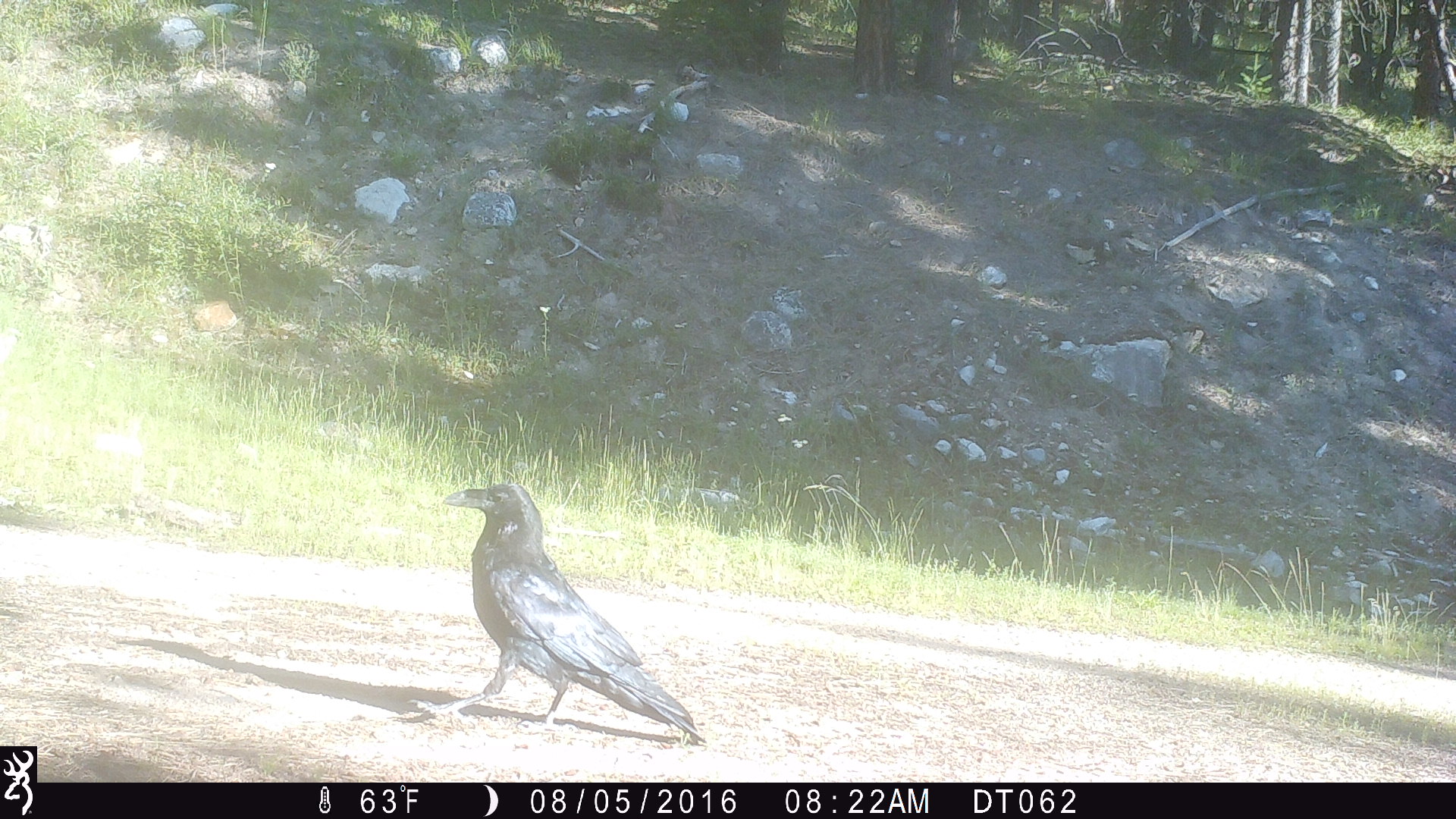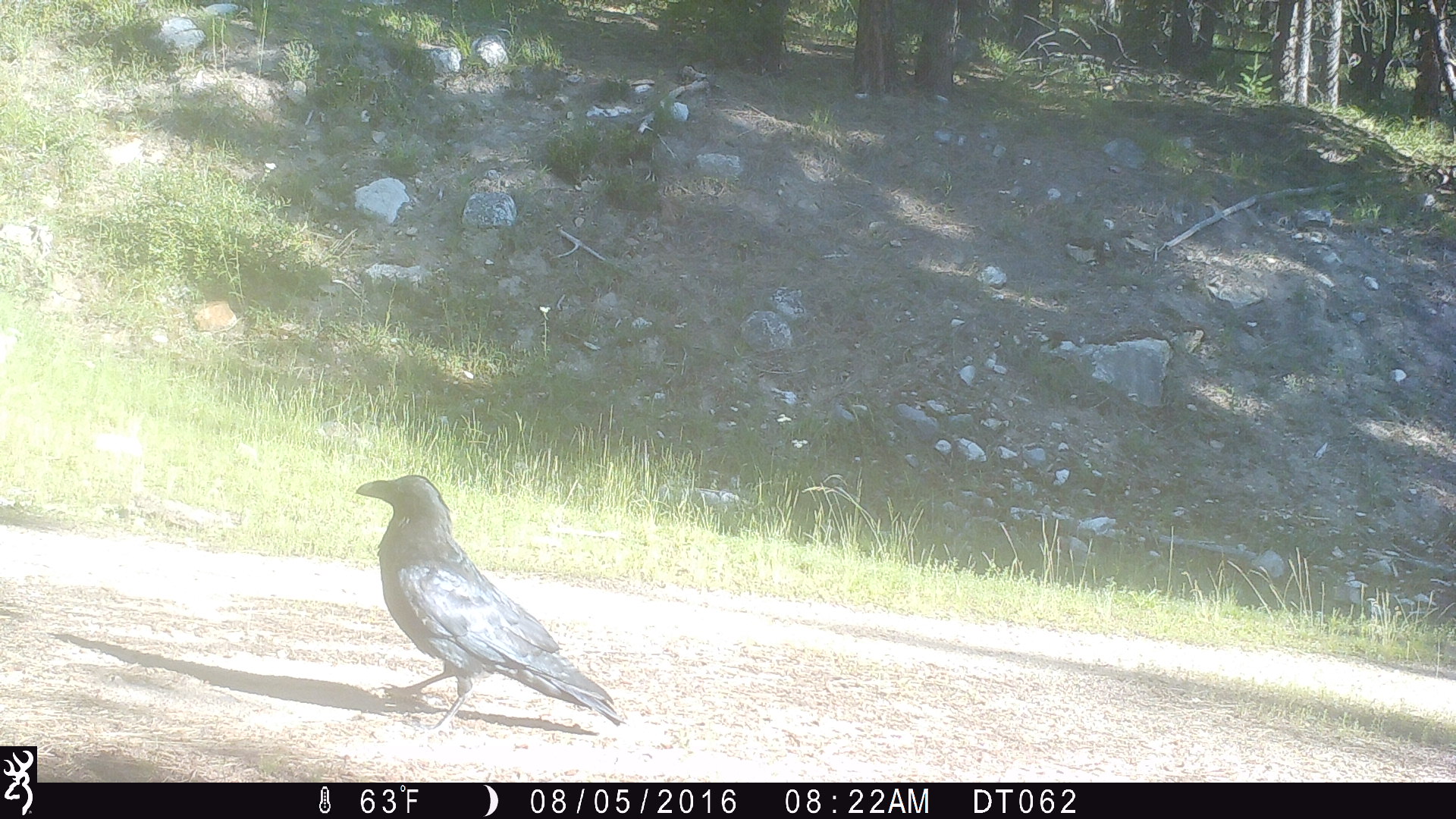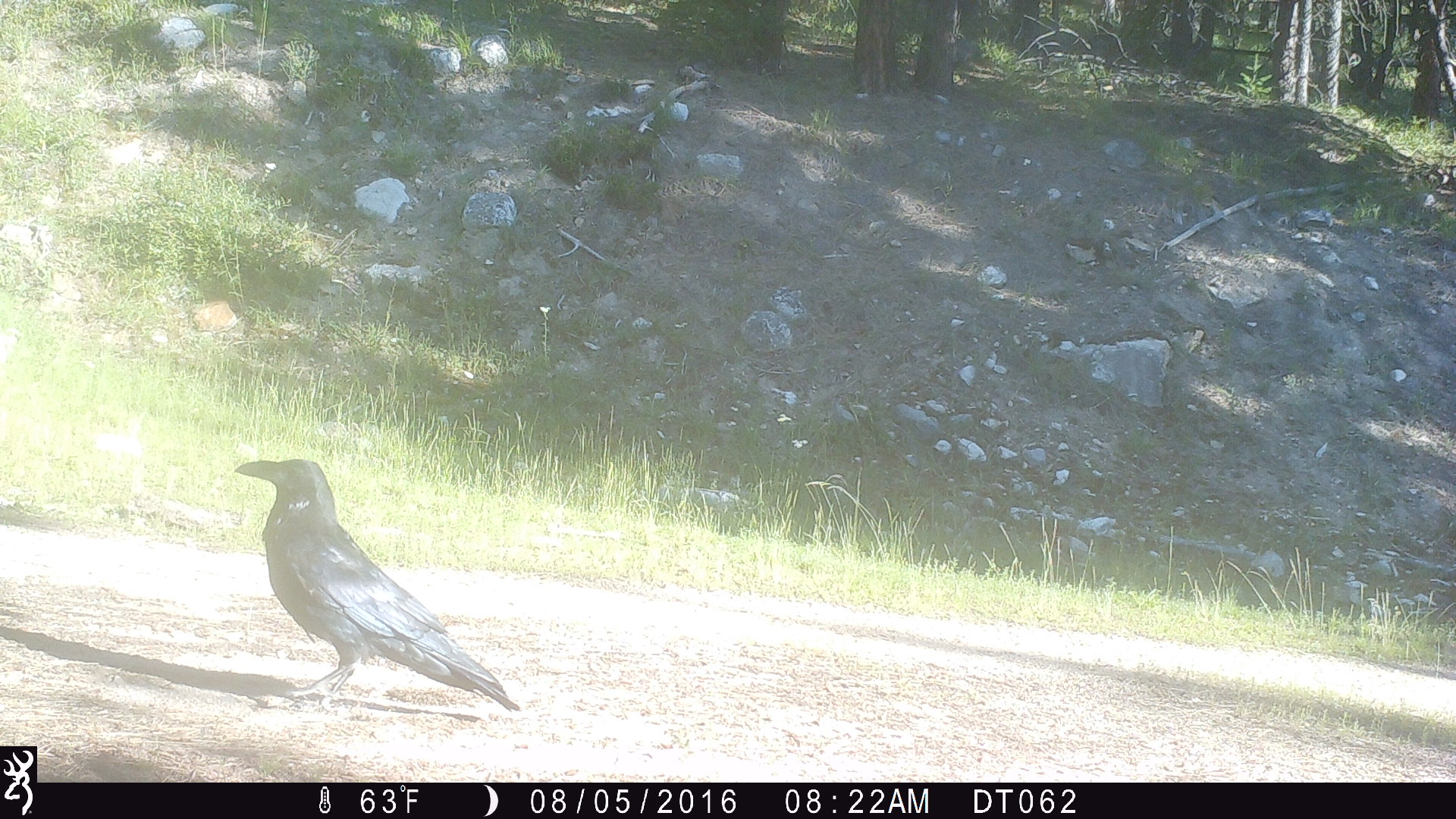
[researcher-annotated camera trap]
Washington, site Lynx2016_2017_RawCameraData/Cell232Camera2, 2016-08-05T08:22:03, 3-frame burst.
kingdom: Animalia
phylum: Chordata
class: Aves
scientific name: Aves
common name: birds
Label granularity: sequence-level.